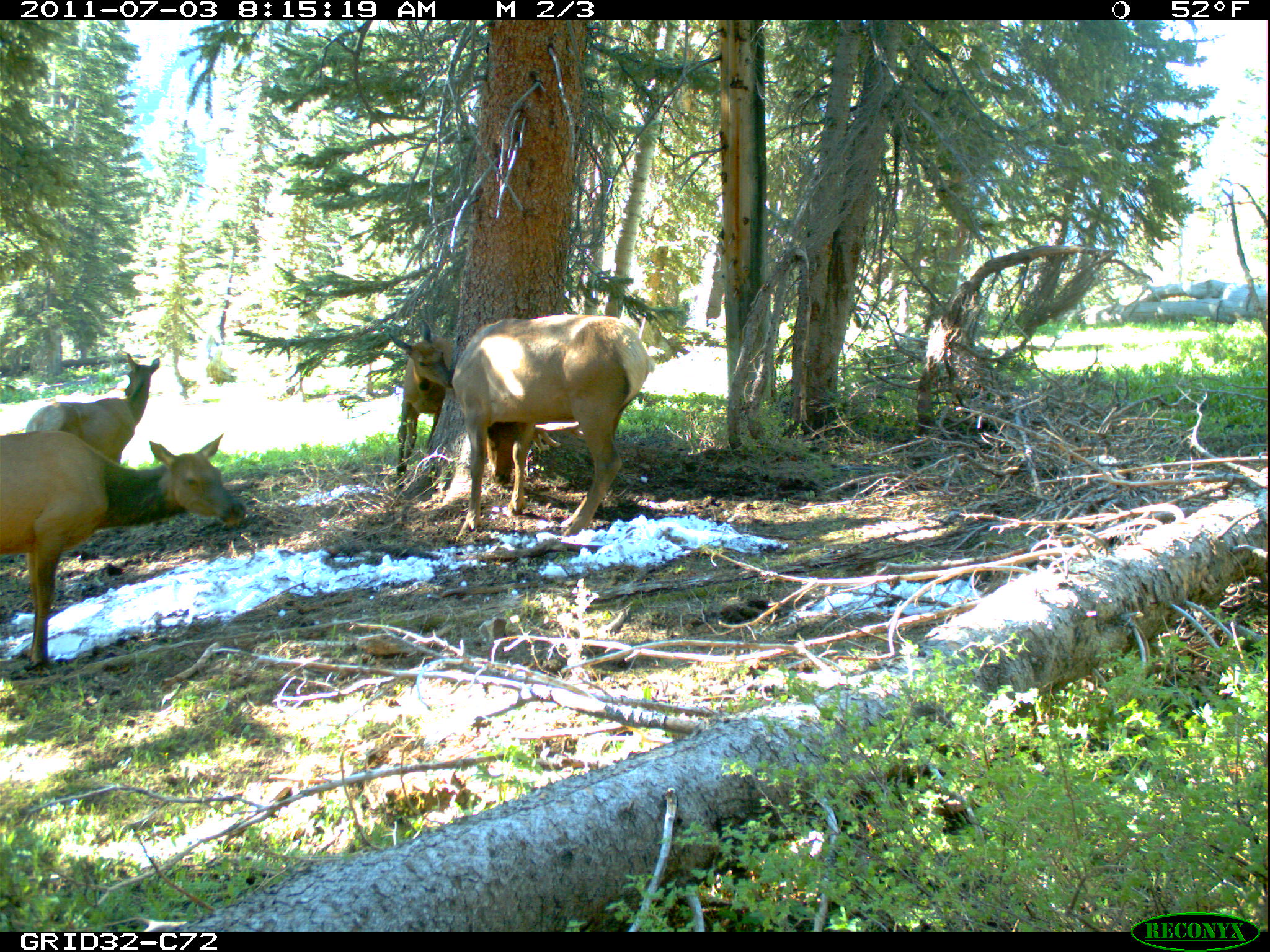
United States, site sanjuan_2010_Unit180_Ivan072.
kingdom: Animalia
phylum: Chordata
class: Mammalia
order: Artiodactyla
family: Cervidae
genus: Cervus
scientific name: Cervus elaphus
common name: red deer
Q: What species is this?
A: Cervus elaphus (red deer).